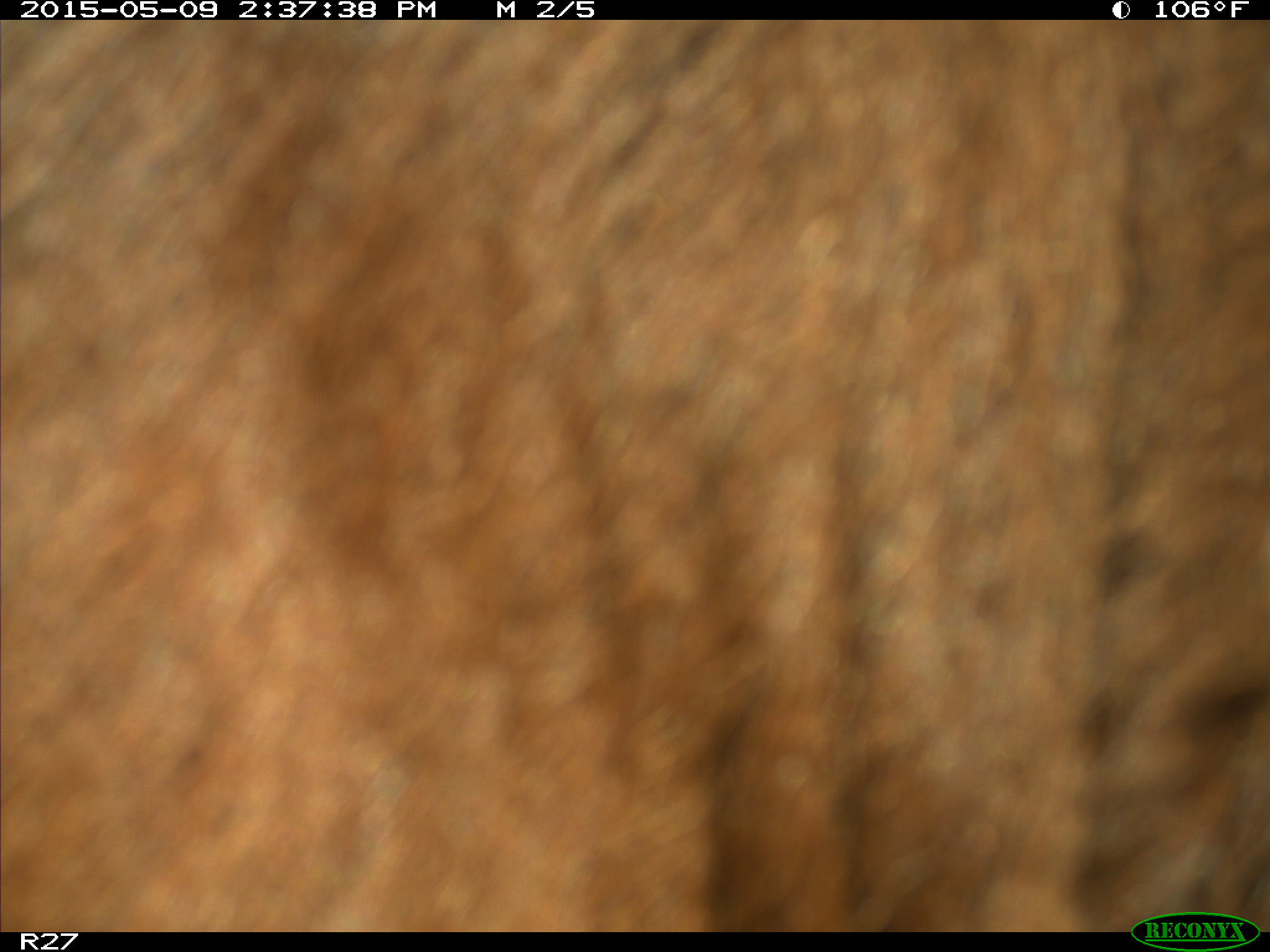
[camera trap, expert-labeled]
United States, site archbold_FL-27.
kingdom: Animalia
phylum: Chordata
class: Mammalia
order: Artiodactyla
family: Bovidae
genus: Bos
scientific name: Bos taurus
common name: domestic cow